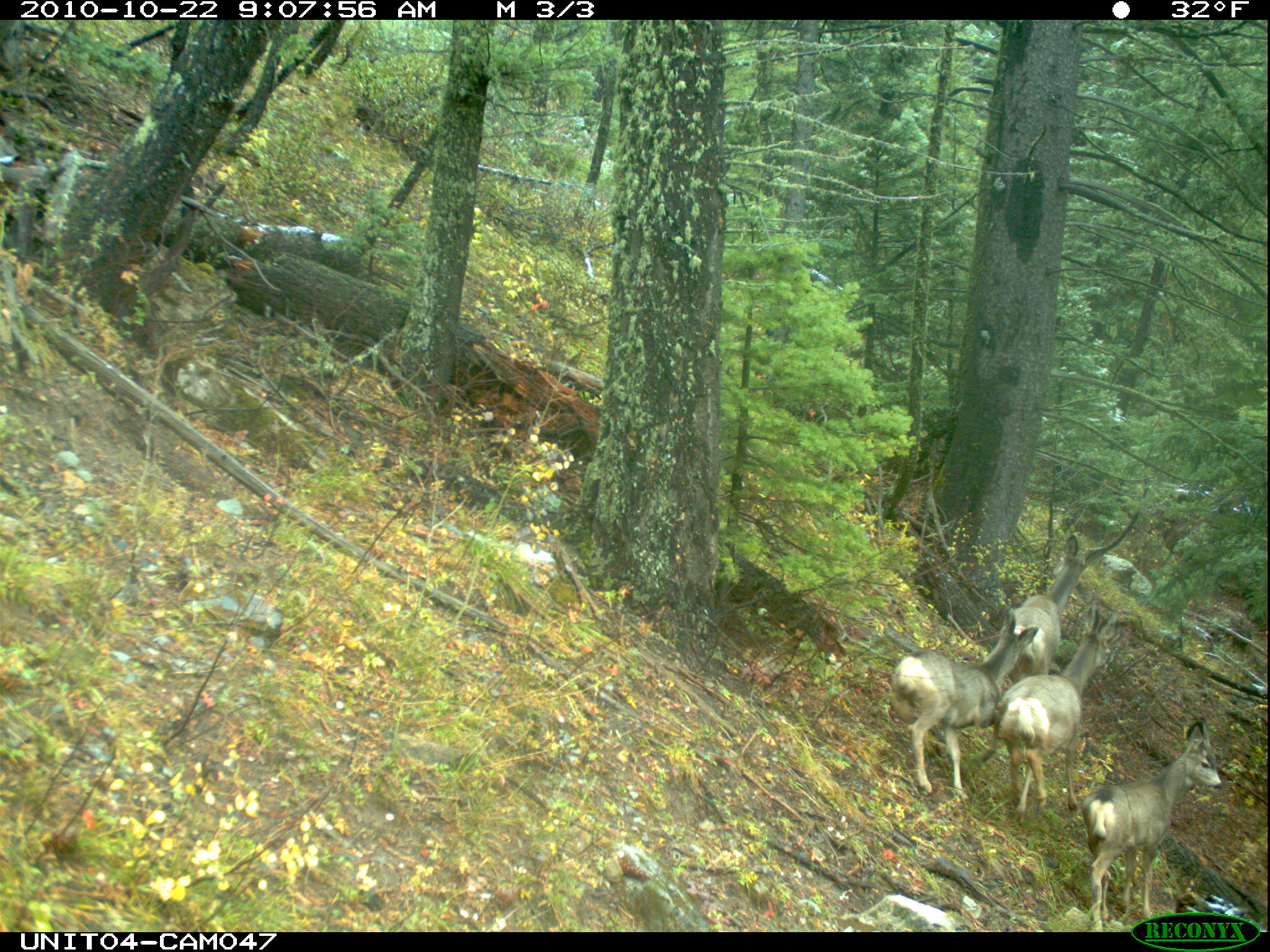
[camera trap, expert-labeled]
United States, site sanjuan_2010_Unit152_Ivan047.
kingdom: Animalia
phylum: Chordata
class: Mammalia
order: Artiodactyla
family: Cervidae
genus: Odocoileus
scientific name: Odocoileus hemionus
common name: mule deer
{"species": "Odocoileus hemionus (mule deer)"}